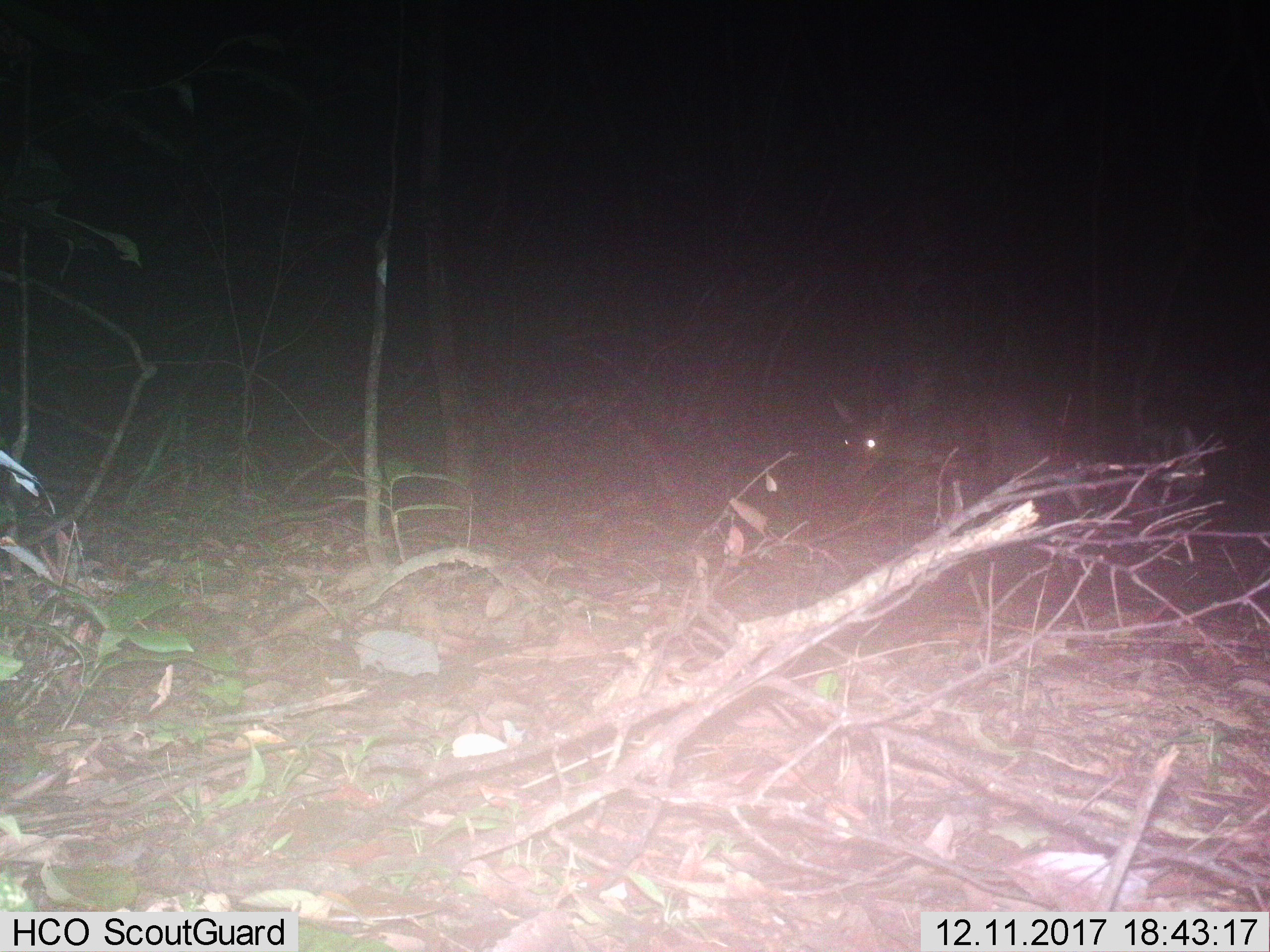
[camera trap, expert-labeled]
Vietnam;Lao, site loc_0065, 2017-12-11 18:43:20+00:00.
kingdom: Animalia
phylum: Chordata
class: Mammalia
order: Artiodactyla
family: Cervidae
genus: Muntiacus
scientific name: Muntiacus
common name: muntjacs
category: unidentified muntjac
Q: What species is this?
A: Unidentified muntjac (muntjacs) (Muntiacus).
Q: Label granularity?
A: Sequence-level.